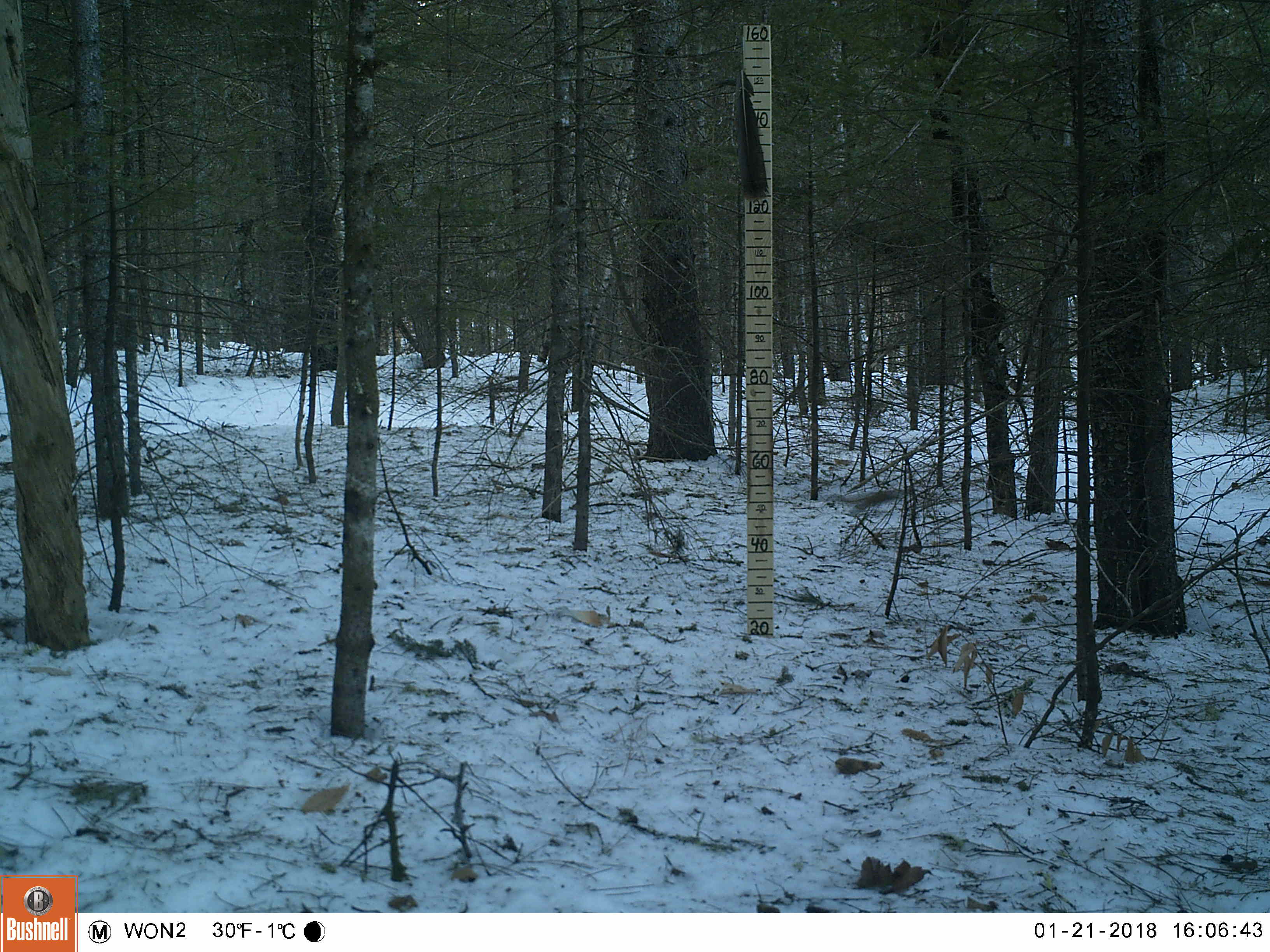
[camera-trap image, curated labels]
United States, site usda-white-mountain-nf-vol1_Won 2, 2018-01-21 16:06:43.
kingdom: Animalia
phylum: Chordata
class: Mammalia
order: Rodentia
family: Sciuridae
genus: Tamiasciurus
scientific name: Tamiasciurus hudsonicus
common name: red squirrel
Red squirrel (Tamiasciurus hudsonicus).